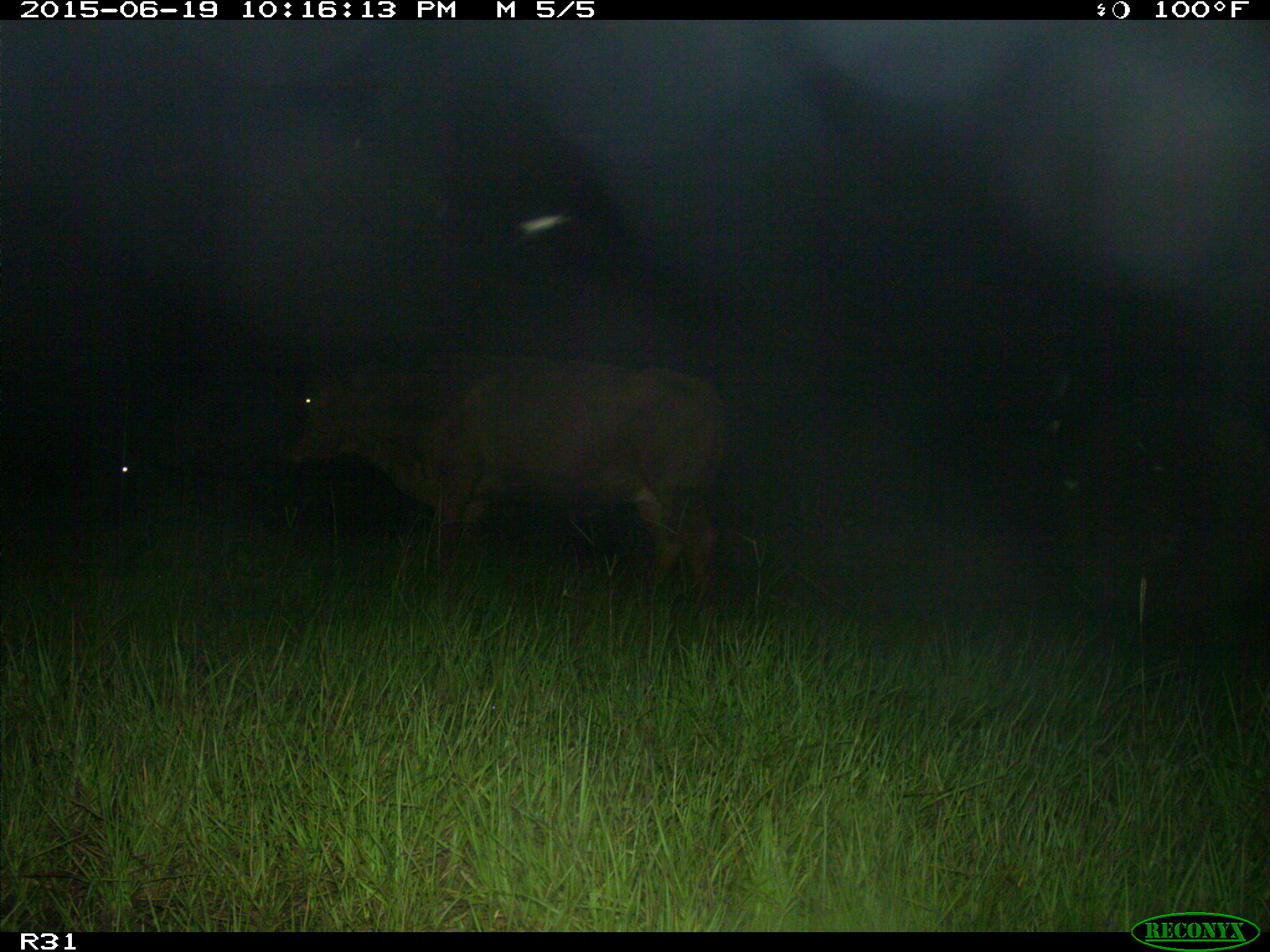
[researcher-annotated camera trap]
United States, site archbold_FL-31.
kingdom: Animalia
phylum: Chordata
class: Mammalia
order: Artiodactyla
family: Bovidae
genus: Bos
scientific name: Bos taurus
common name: domestic cow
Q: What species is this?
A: Bos taurus (domestic cow).